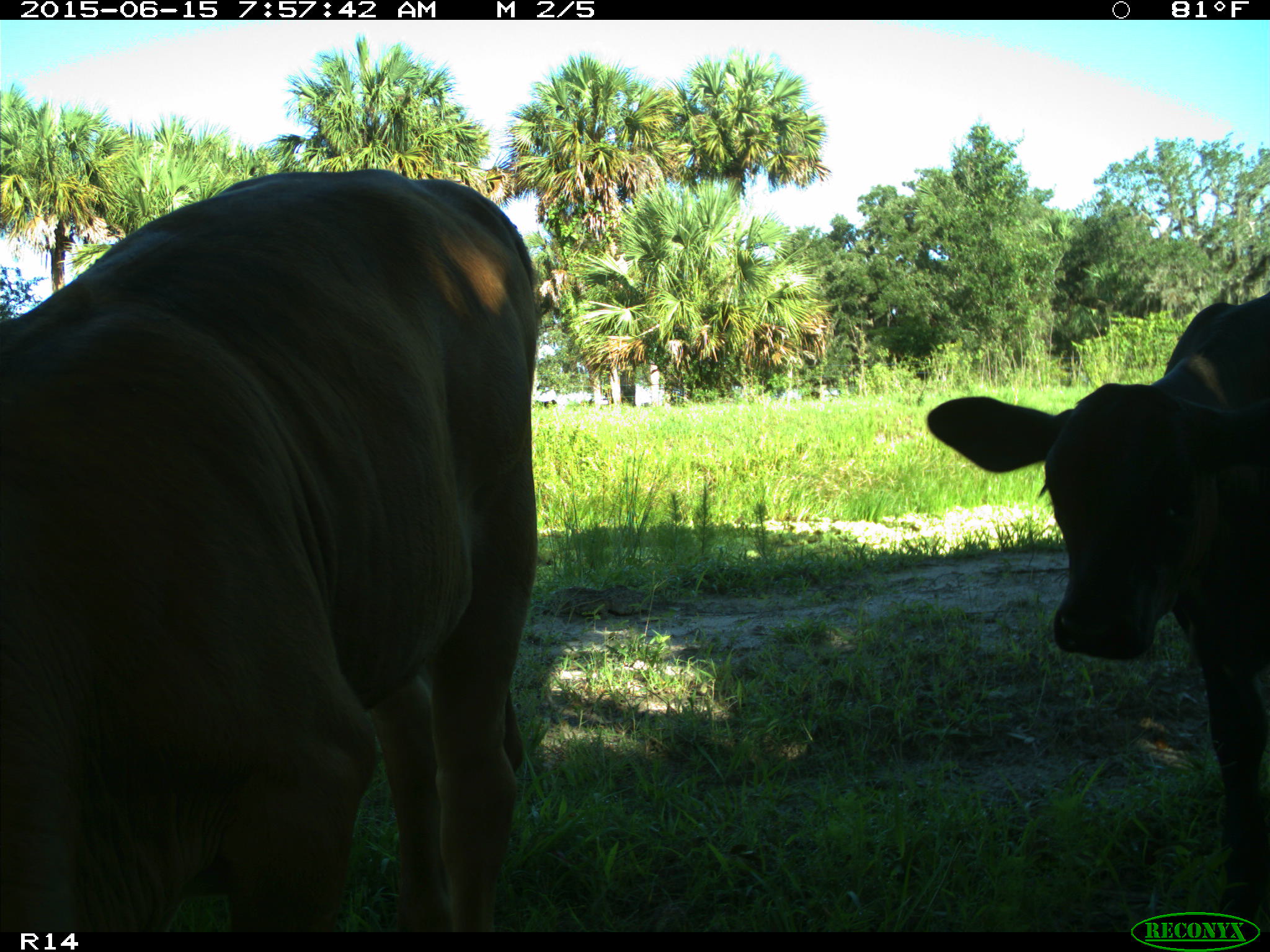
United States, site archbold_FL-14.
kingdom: Animalia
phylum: Chordata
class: Mammalia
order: Artiodactyla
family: Bovidae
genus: Bos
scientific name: Bos taurus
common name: domestic cow